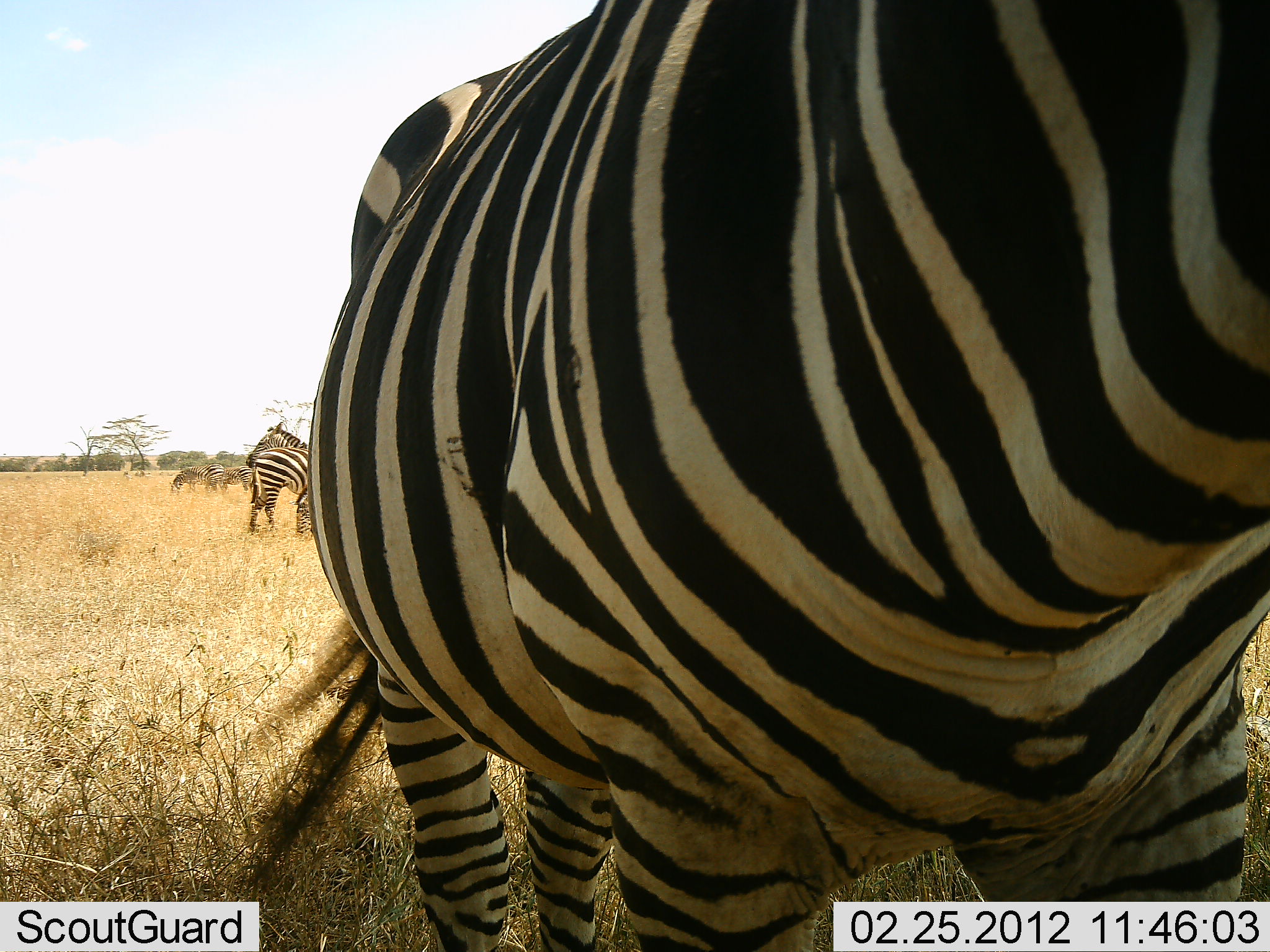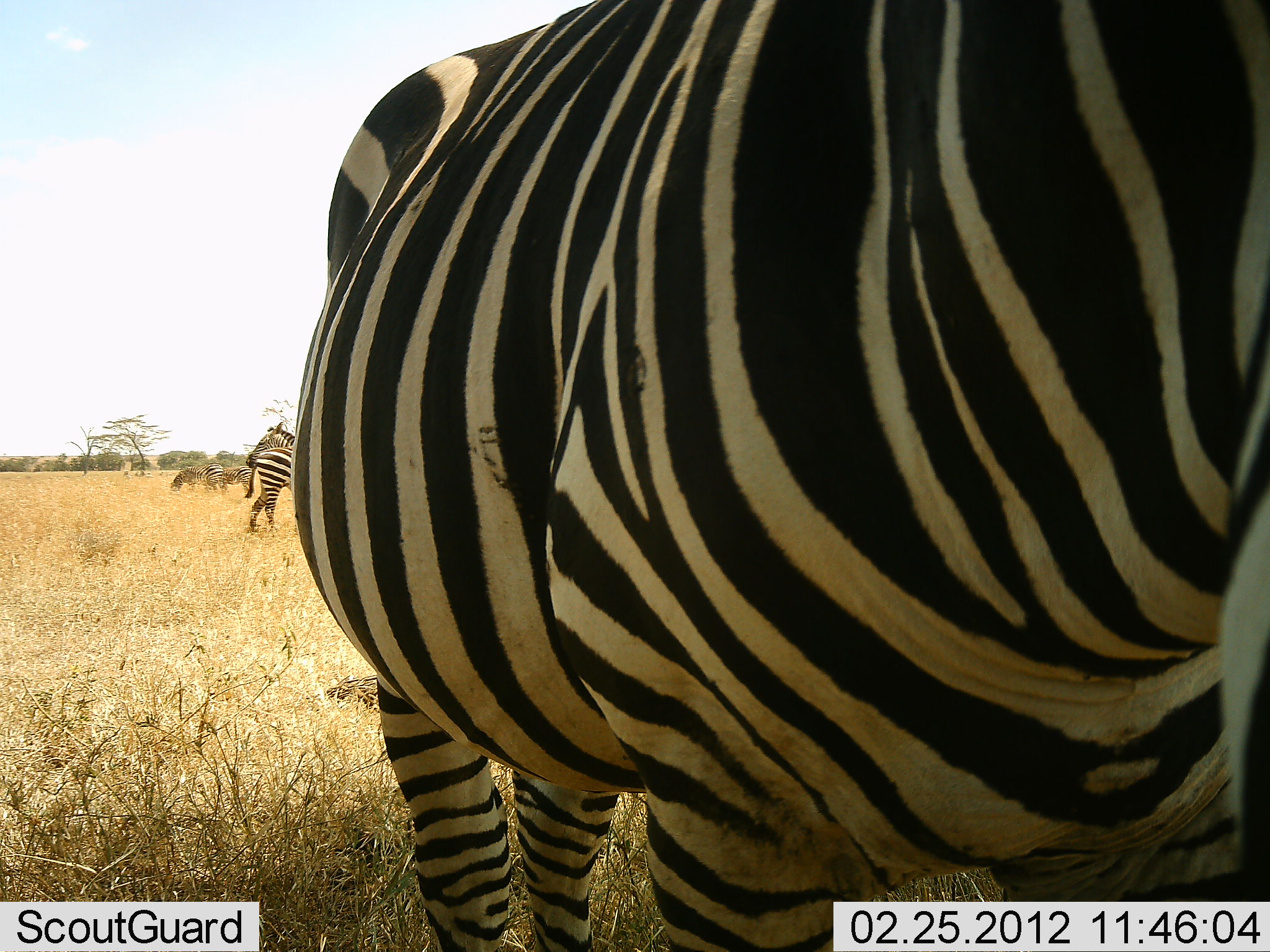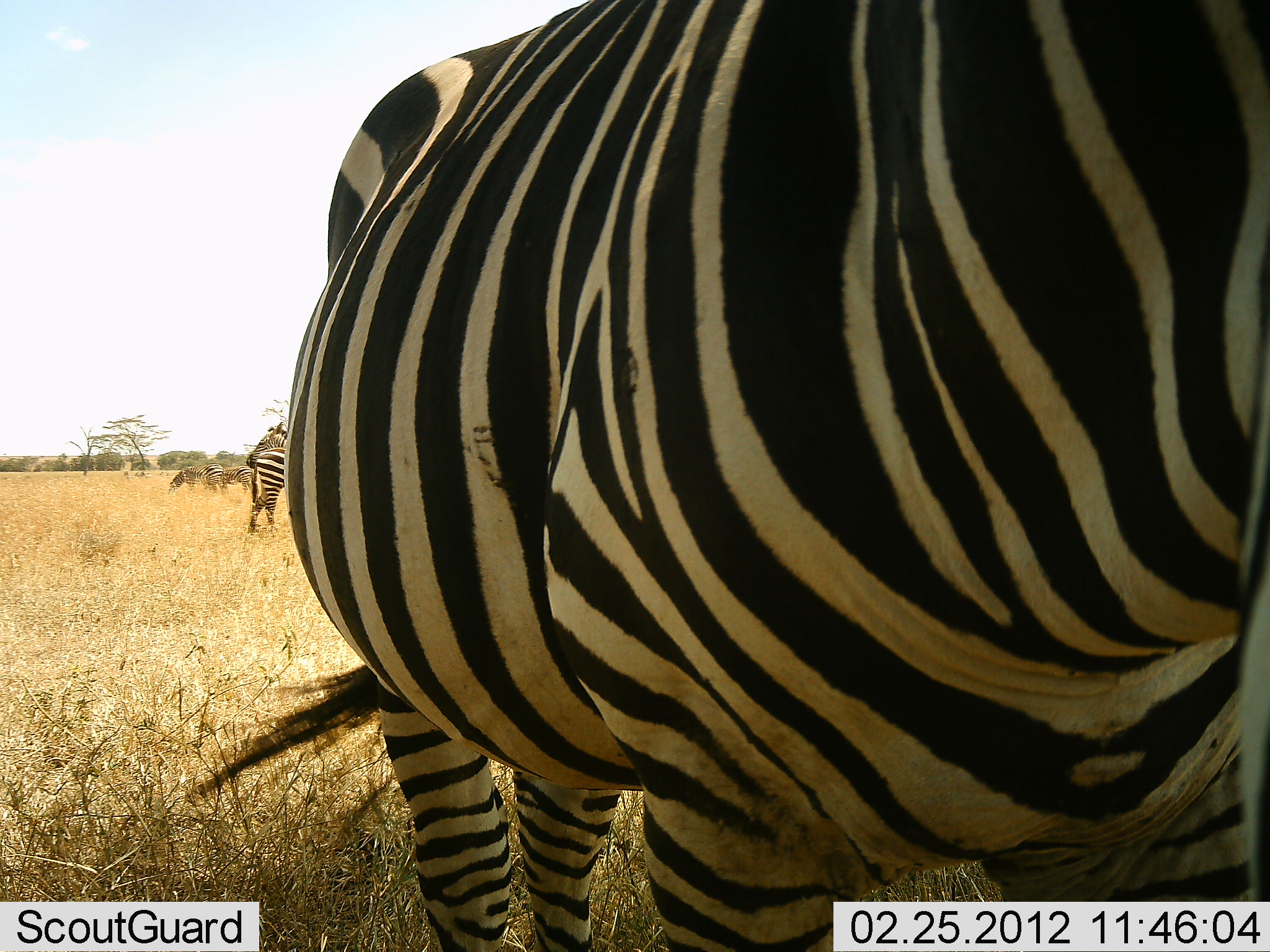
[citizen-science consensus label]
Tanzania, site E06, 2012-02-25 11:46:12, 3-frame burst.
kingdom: Animalia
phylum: Chordata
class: Mammalia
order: Perissodactyla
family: Equidae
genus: Equus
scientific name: Equus quagga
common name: plains zebra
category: zebra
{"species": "zebra (plains zebra) (Equus quagga)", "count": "4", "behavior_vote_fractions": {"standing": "90%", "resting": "0%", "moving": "3%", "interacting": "0%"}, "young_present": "0%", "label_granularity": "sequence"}